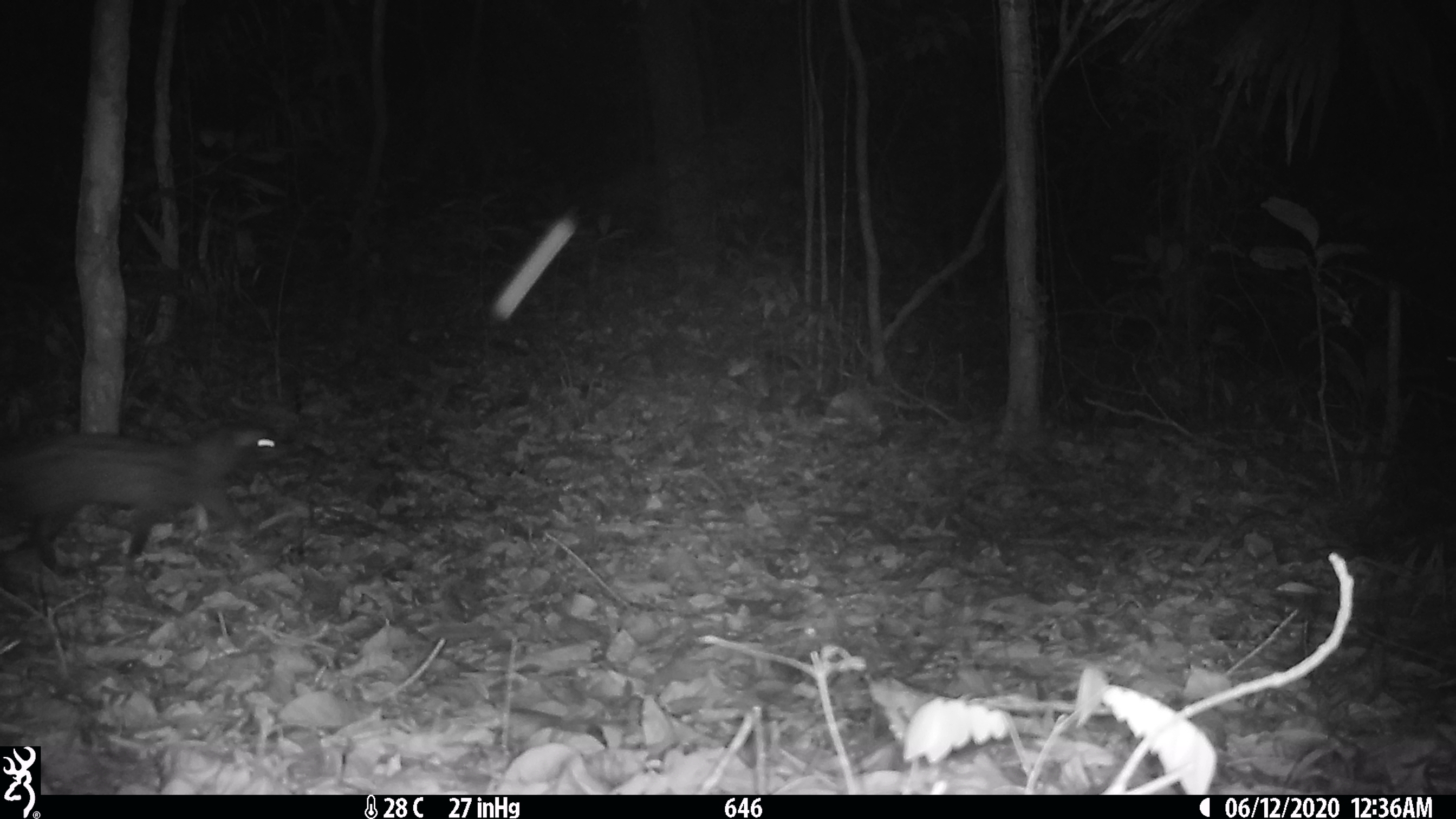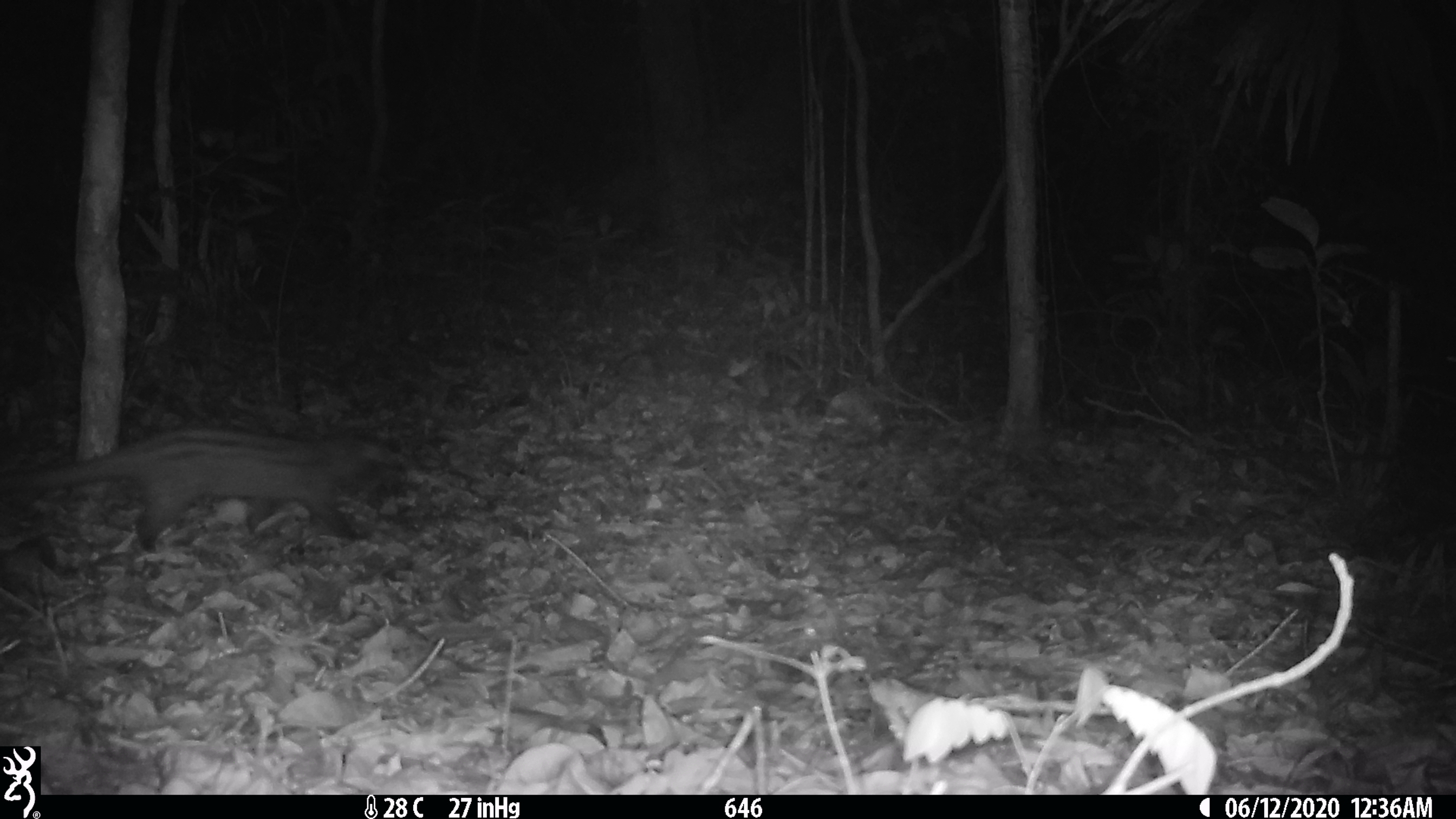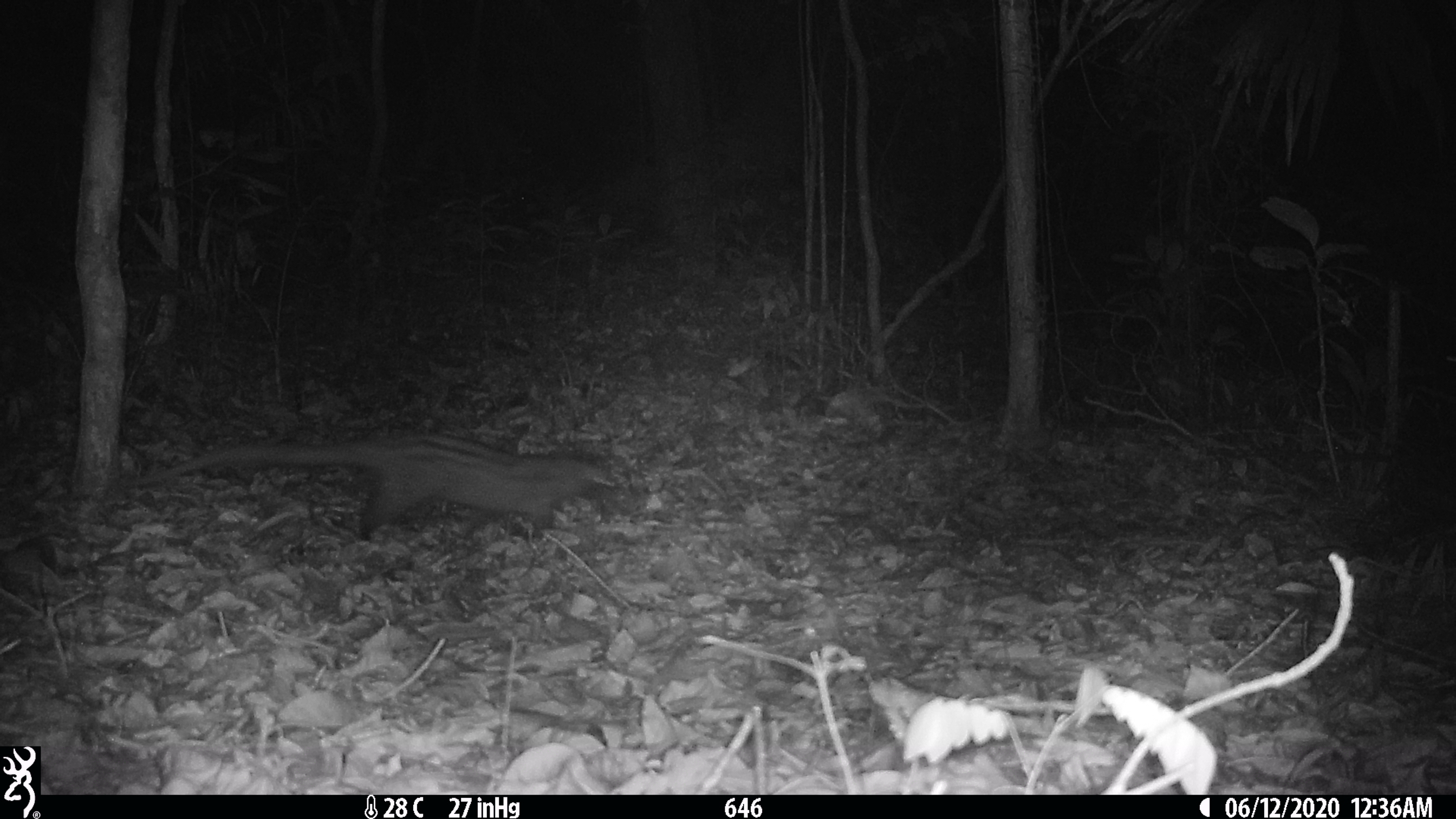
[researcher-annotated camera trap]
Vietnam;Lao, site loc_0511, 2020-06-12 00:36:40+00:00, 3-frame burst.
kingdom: Animalia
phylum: Chordata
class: Mammalia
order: Carnivora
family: Viverridae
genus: Paradoxurus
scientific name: Paradoxurus hermaphroditus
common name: common palm civet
Common palm civet (Paradoxurus hermaphroditus). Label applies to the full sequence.